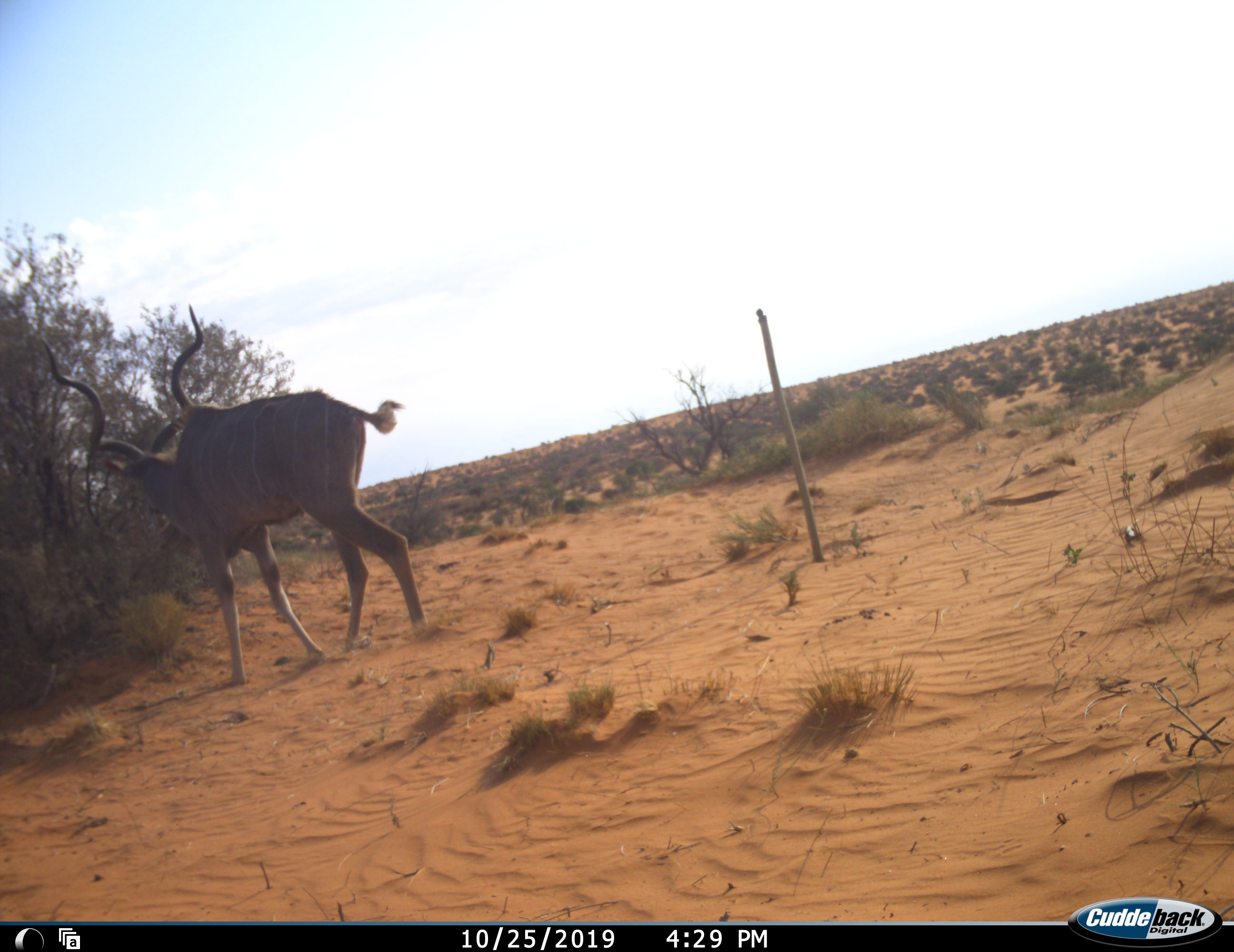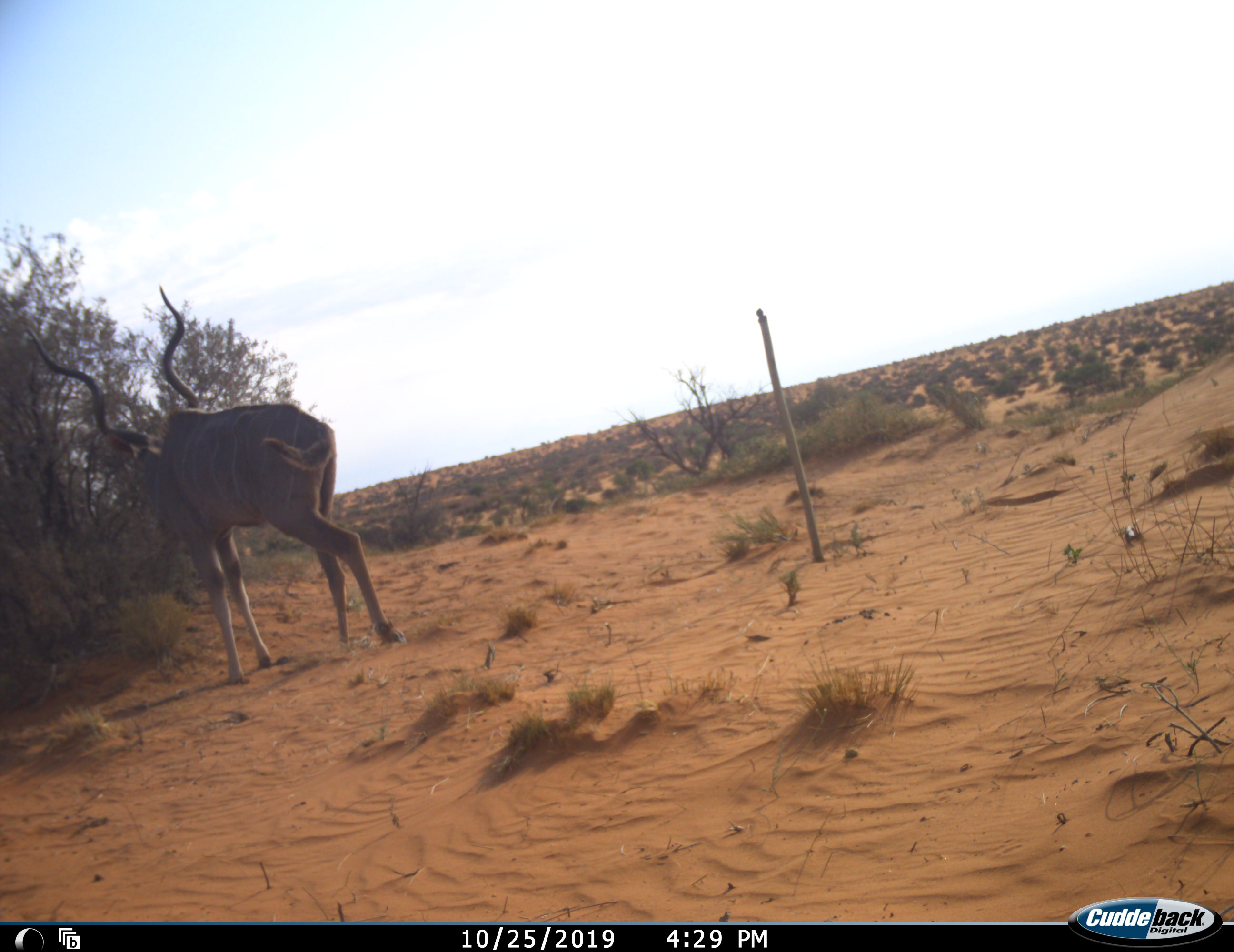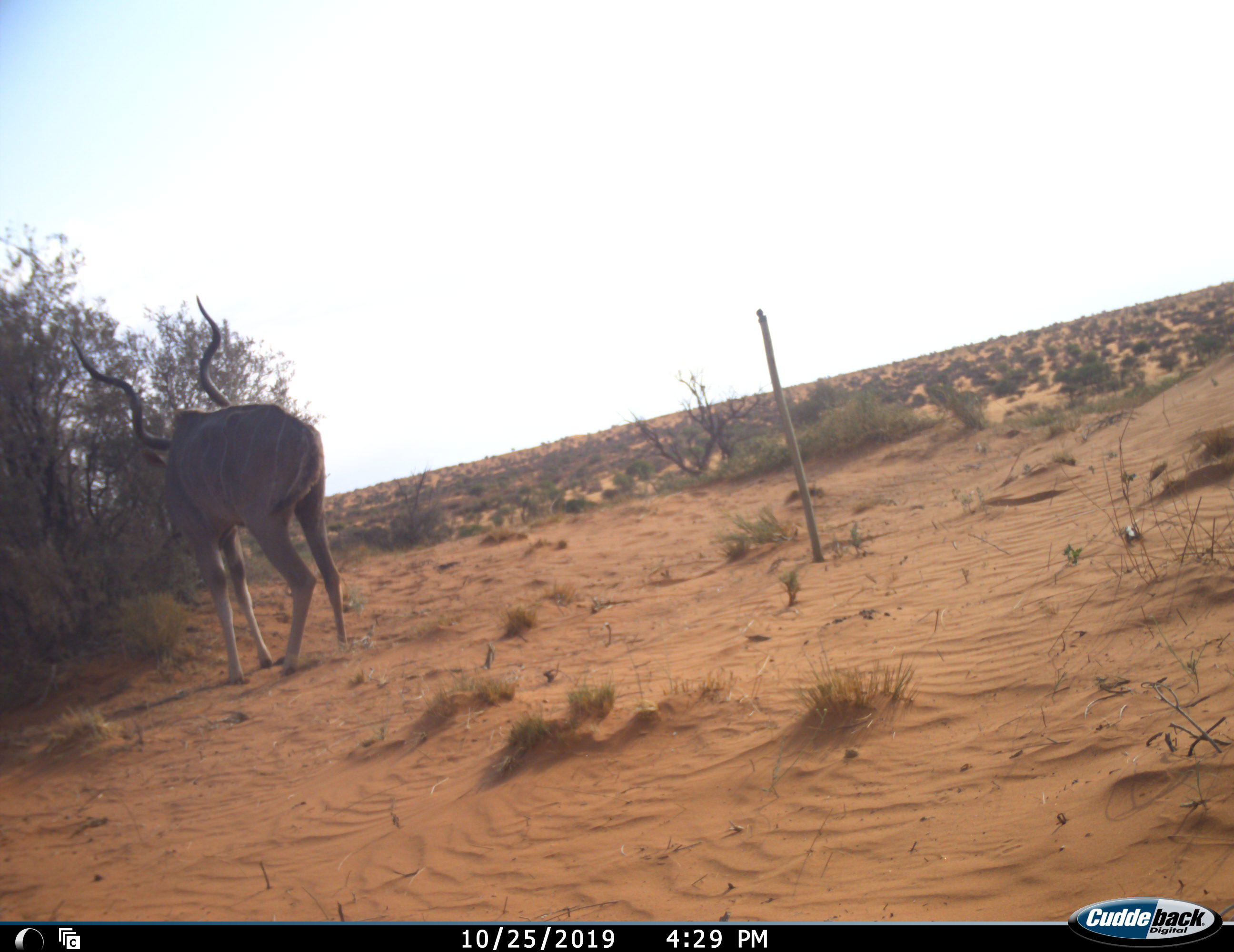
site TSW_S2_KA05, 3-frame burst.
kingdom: Animalia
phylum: Chordata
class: Mammalia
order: Artiodactyla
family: Bovidae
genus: Tragelaphus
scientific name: Tragelaphus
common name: kudu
Kudu (Tragelaphus), count 1. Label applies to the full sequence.